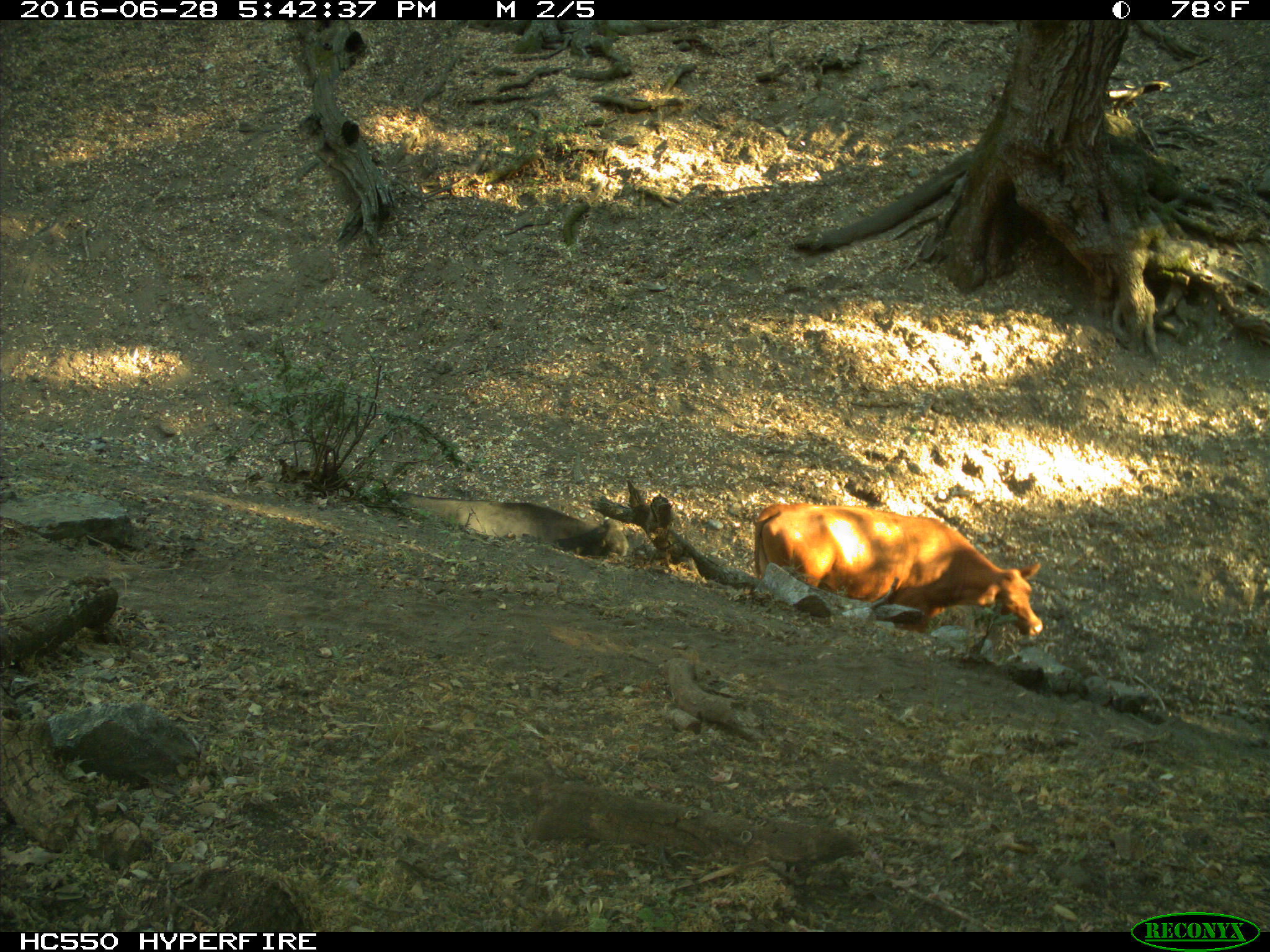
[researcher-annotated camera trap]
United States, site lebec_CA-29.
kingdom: Animalia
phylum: Chordata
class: Mammalia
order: Artiodactyla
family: Bovidae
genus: Bos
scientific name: Bos taurus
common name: domestic cow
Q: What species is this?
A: Bos taurus (domestic cow).